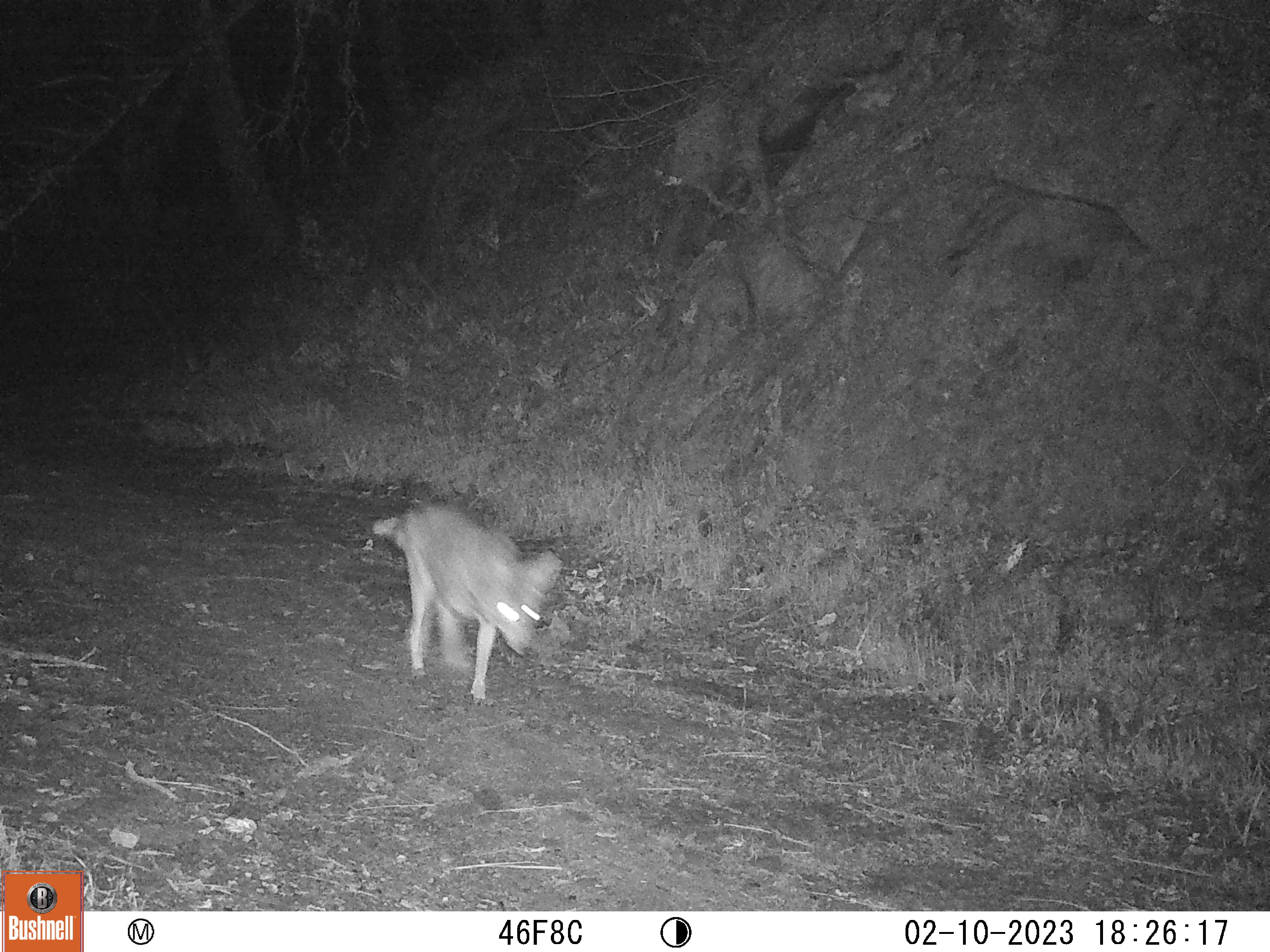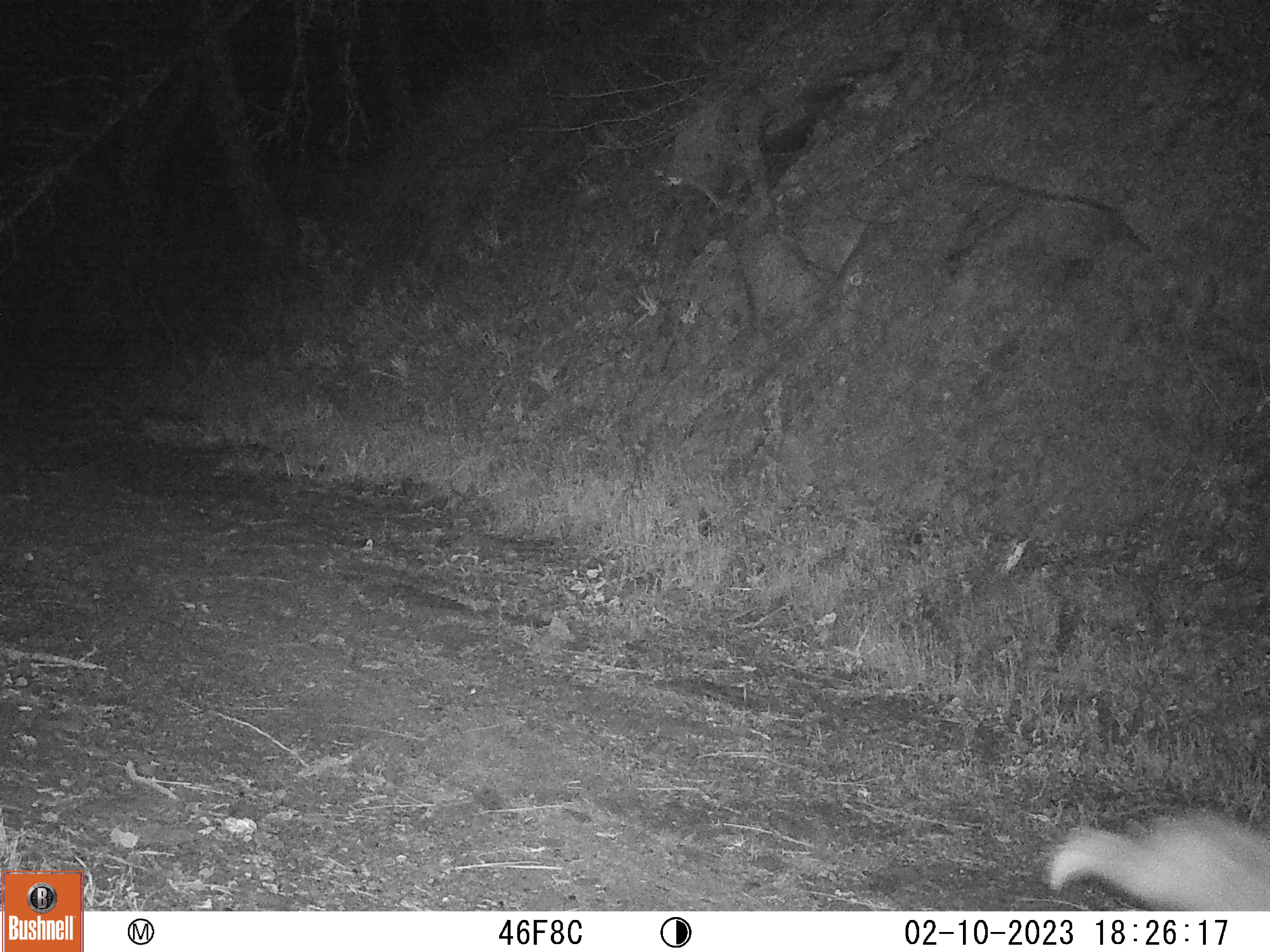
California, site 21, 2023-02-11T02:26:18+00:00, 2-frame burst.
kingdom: Animalia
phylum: Chordata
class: Mammalia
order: Carnivora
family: Canidae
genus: Canis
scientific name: Canis latrans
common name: coyote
Coyote (Canis latrans).